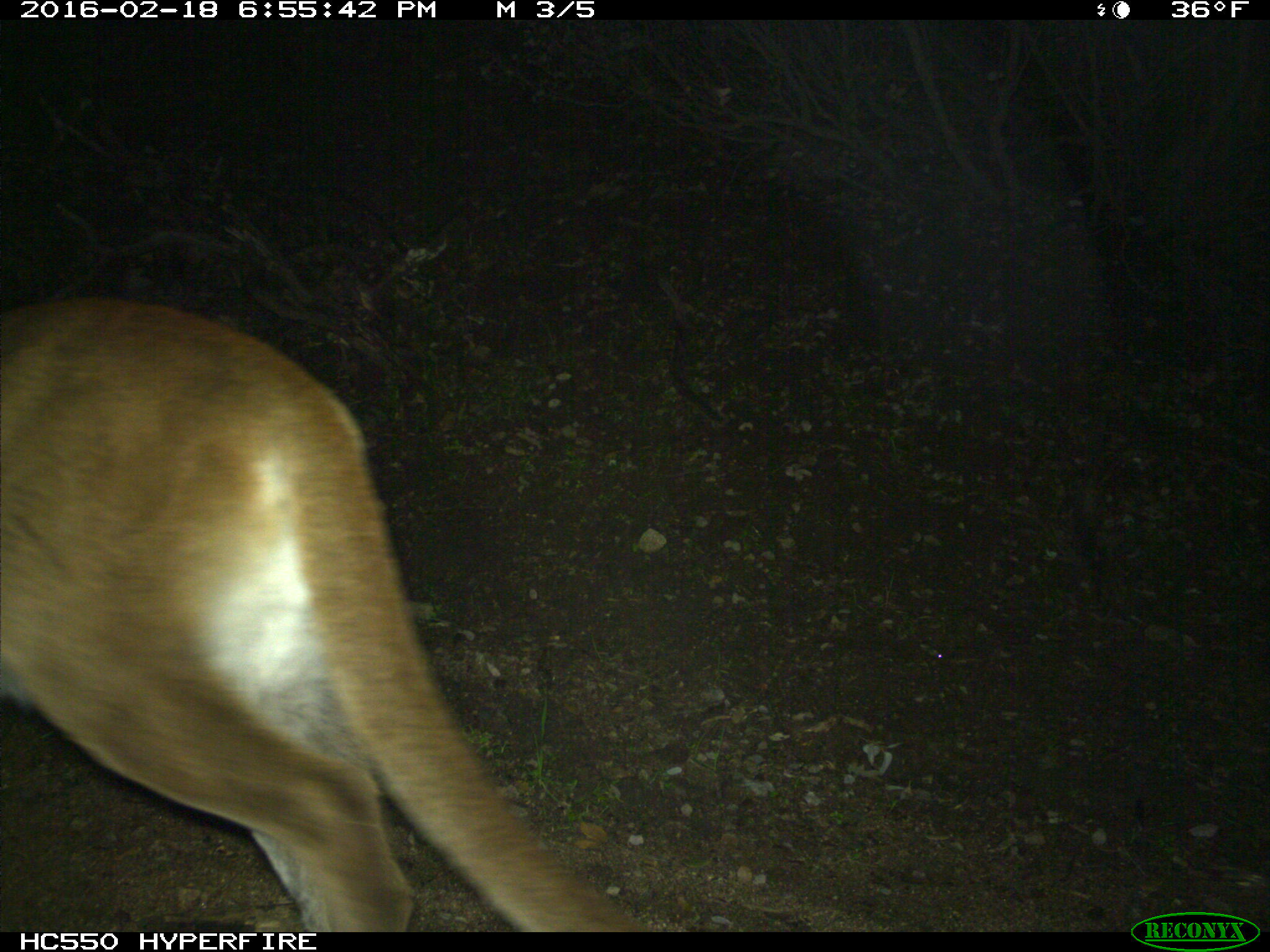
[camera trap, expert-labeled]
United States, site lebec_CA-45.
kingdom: Animalia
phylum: Chordata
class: Mammalia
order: Carnivora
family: Felidae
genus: Puma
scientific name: Puma concolor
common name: mountain lion